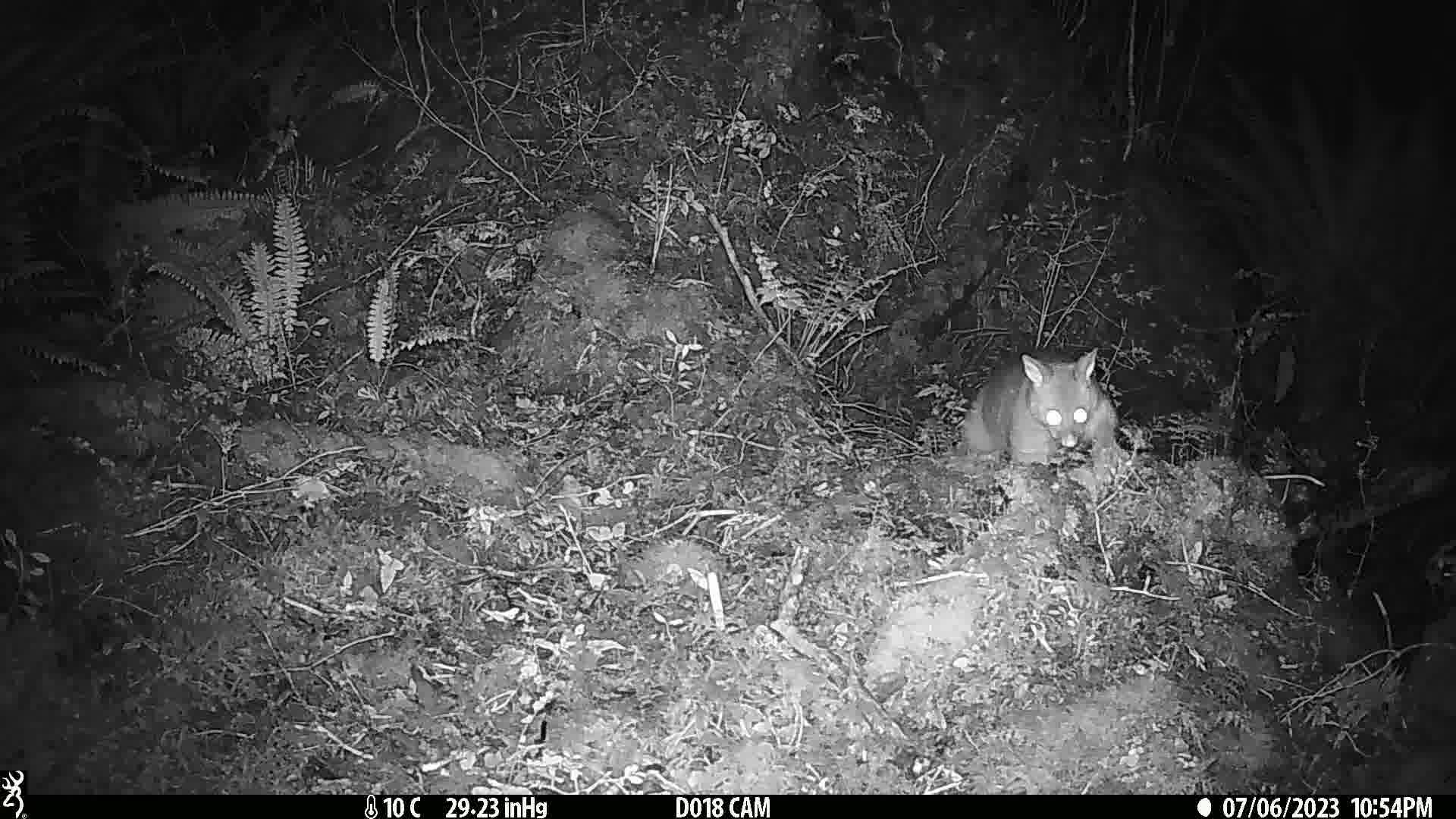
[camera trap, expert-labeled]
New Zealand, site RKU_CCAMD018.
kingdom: Animalia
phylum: Chordata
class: Mammalia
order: Diprotodontia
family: Phalangeridae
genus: Trichosurus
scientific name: Trichosurus vulpecula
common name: common brushtail possum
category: possum